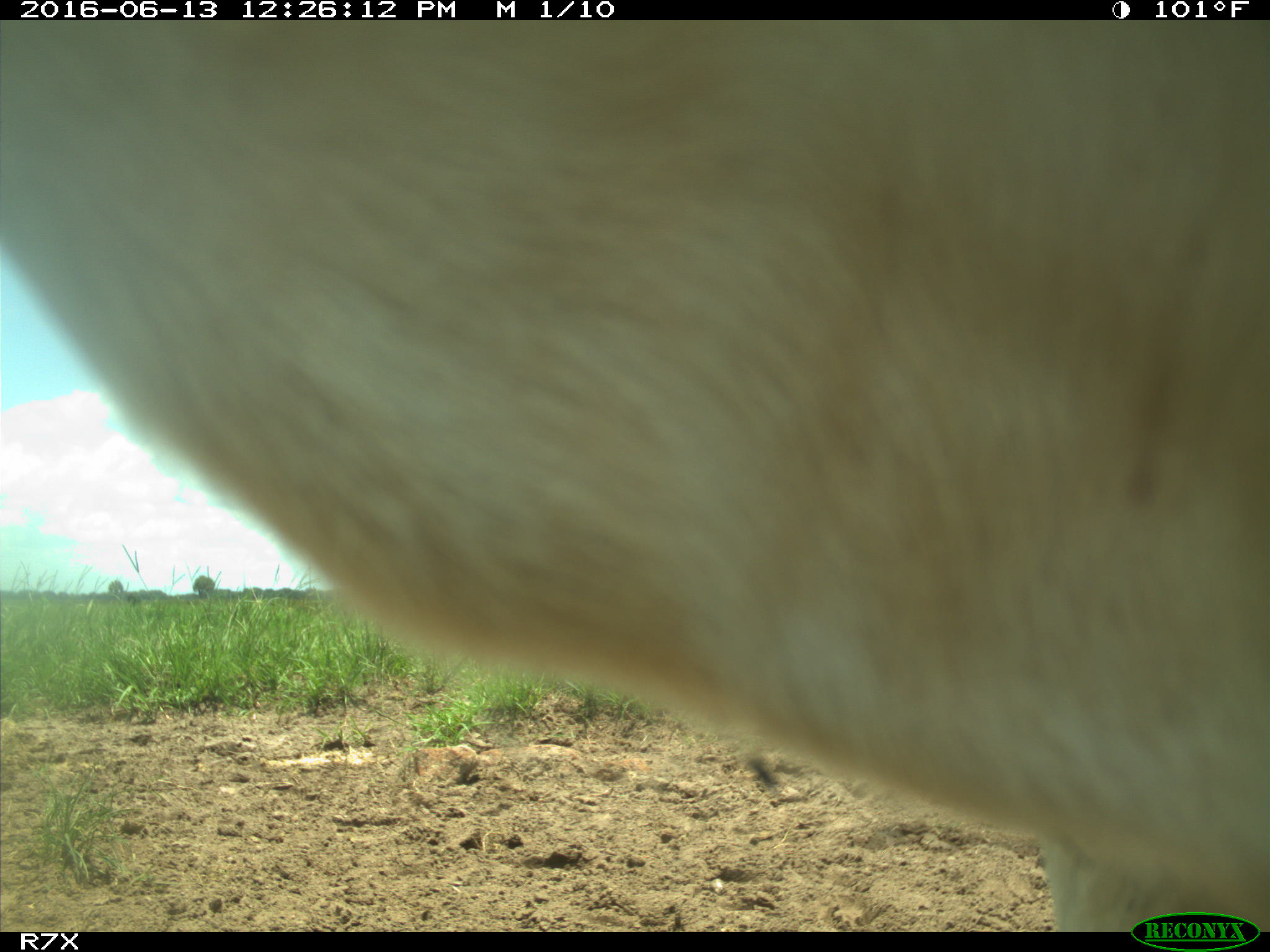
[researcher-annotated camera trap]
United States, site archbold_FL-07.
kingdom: Animalia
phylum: Chordata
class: Mammalia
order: Artiodactyla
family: Bovidae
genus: Bos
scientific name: Bos taurus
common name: domestic cow